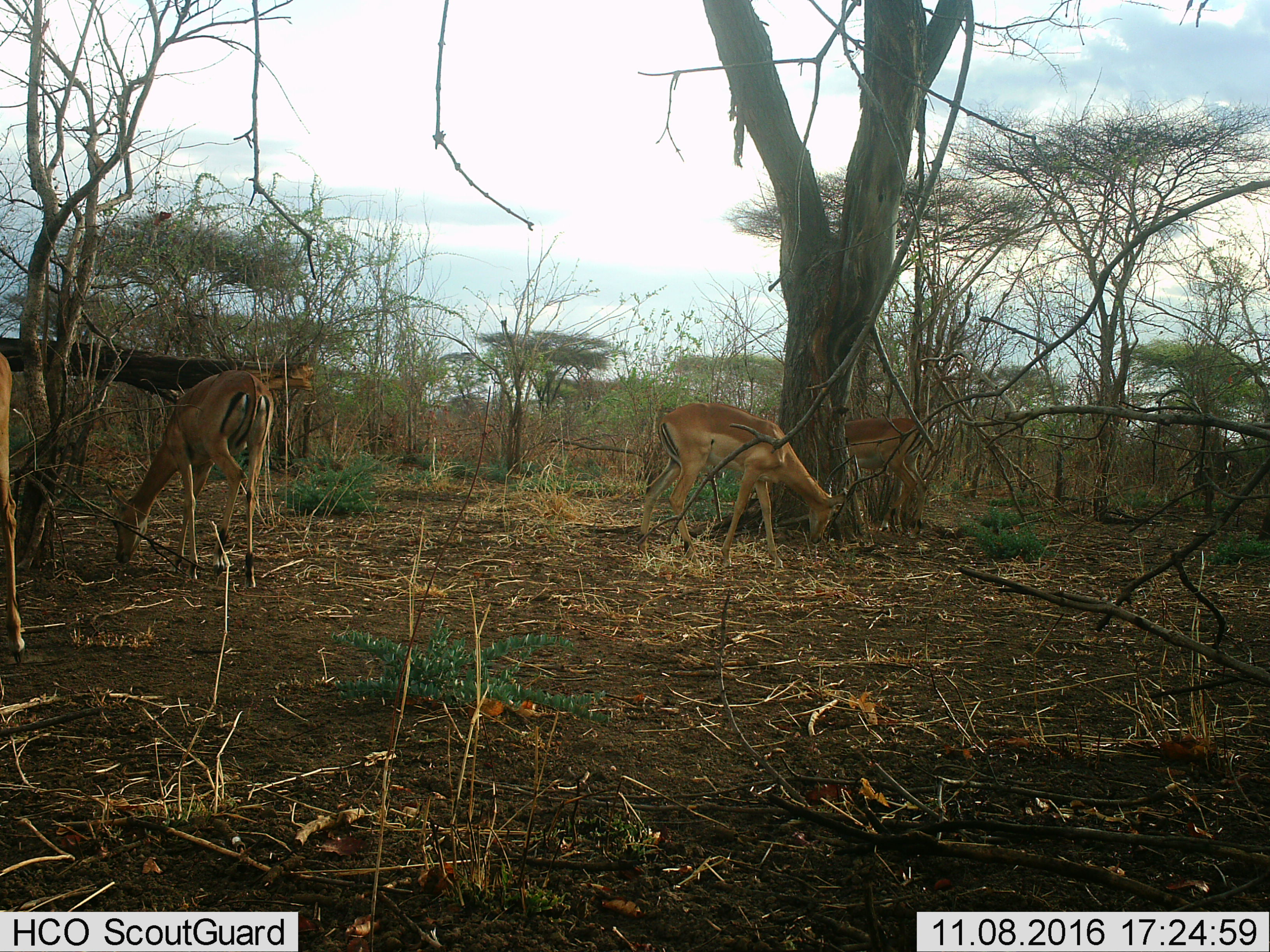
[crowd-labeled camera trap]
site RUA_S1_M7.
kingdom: Animalia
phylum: Chordata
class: Mammalia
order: Artiodactyla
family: Bovidae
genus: Aepyceros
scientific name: Aepyceros melampus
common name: impala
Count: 4.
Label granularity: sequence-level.